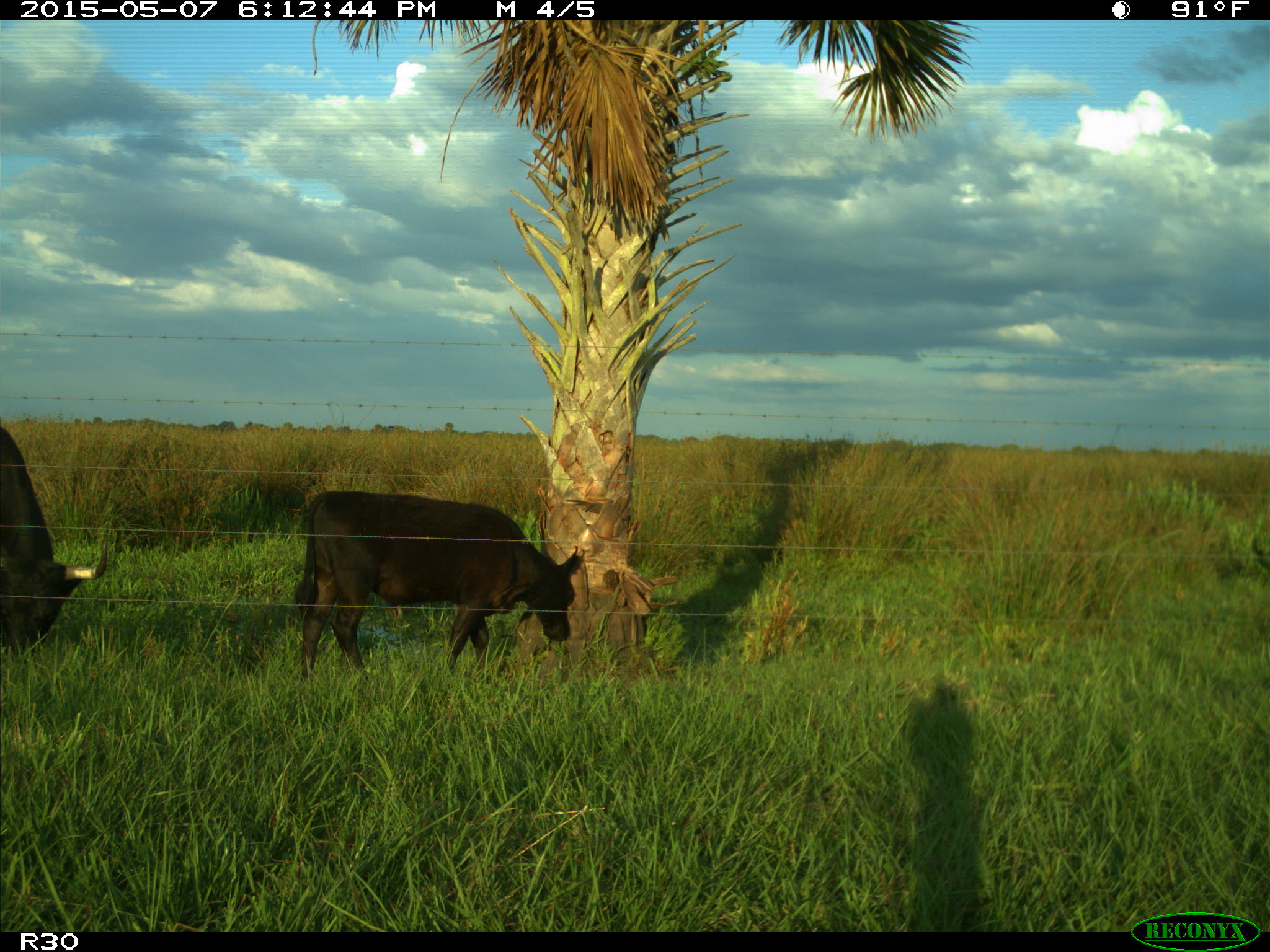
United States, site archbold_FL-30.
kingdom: Animalia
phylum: Chordata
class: Mammalia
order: Artiodactyla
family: Bovidae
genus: Bos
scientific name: Bos taurus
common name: domestic cow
Bos taurus (domestic cow).